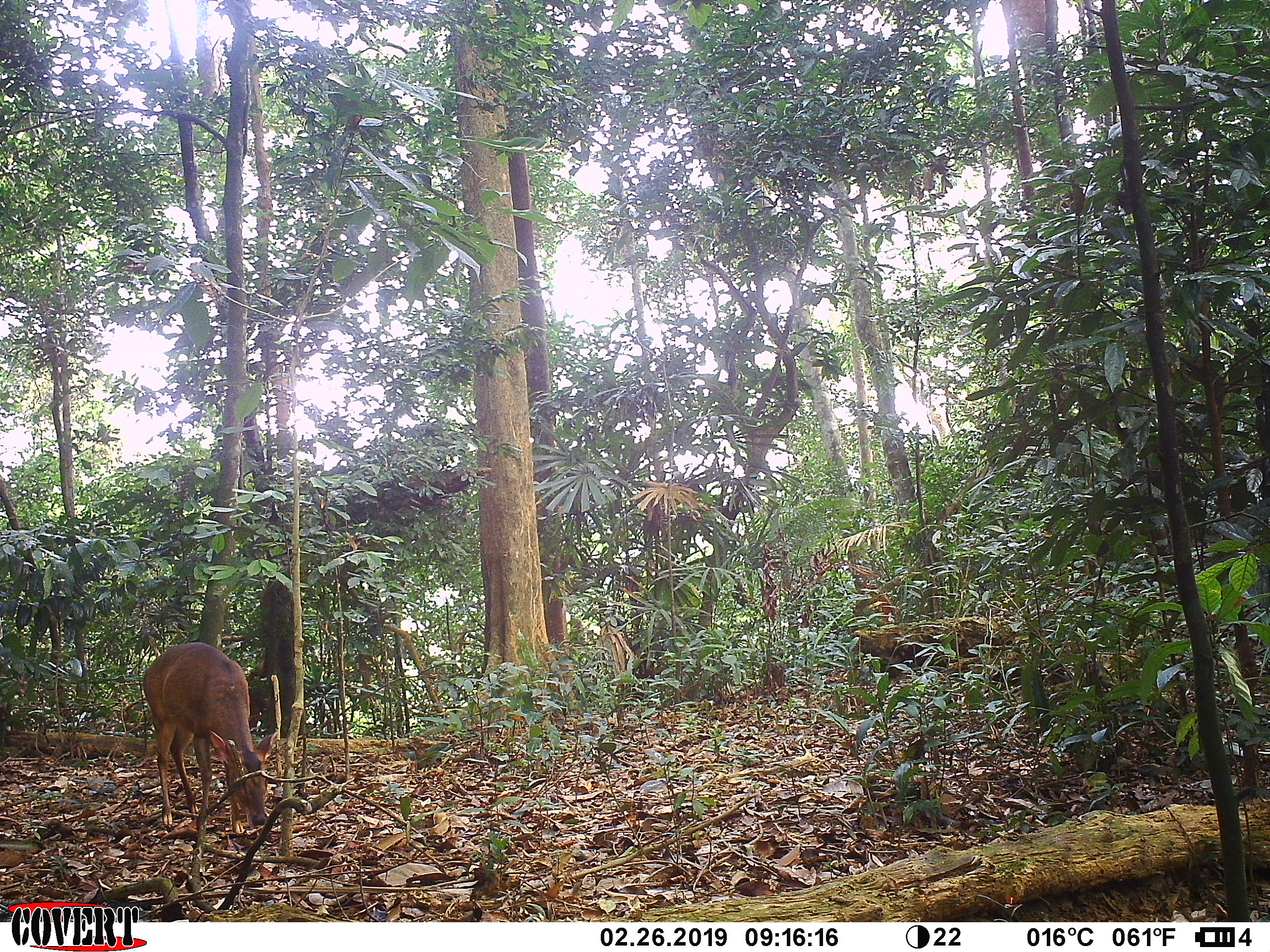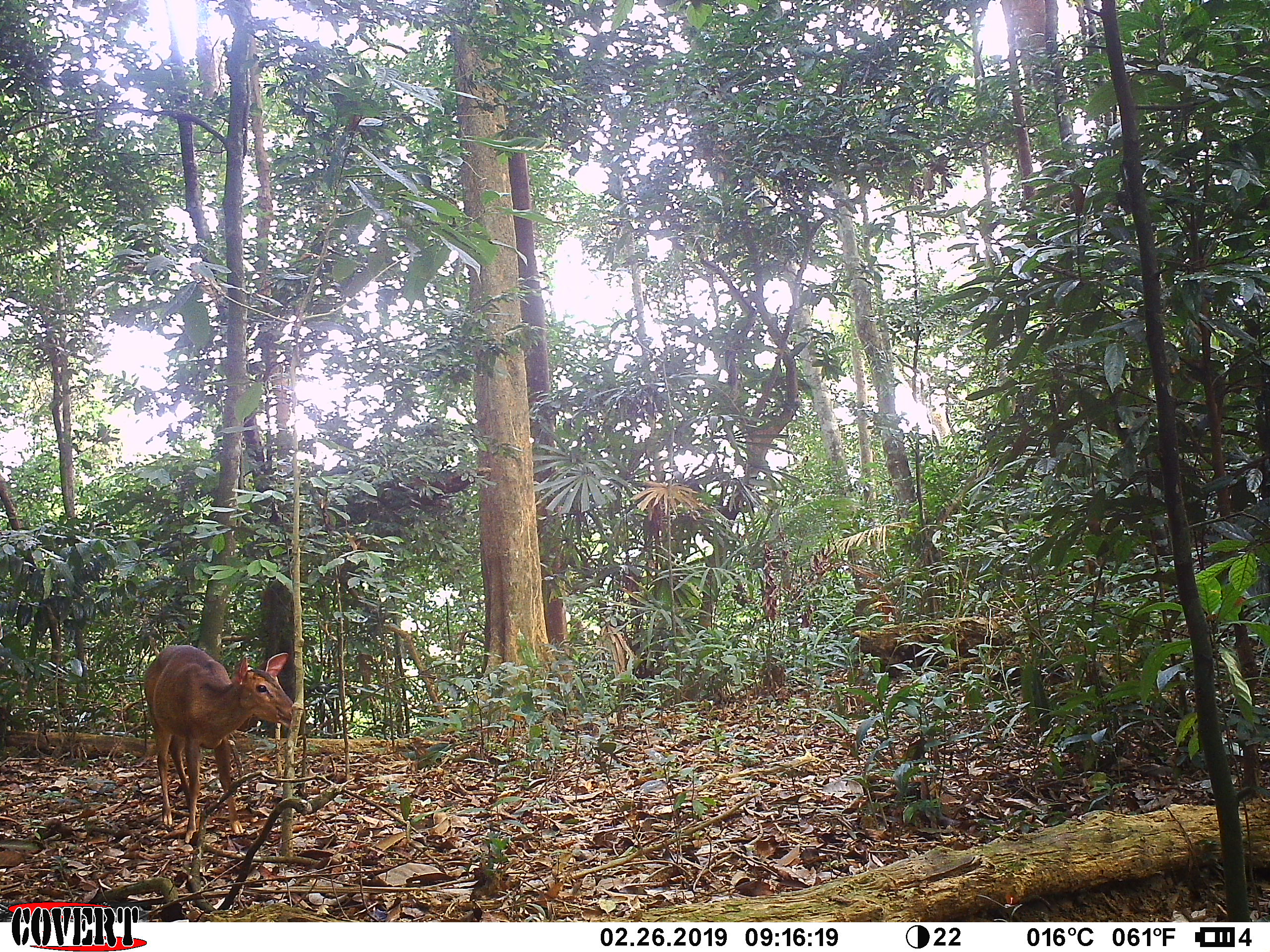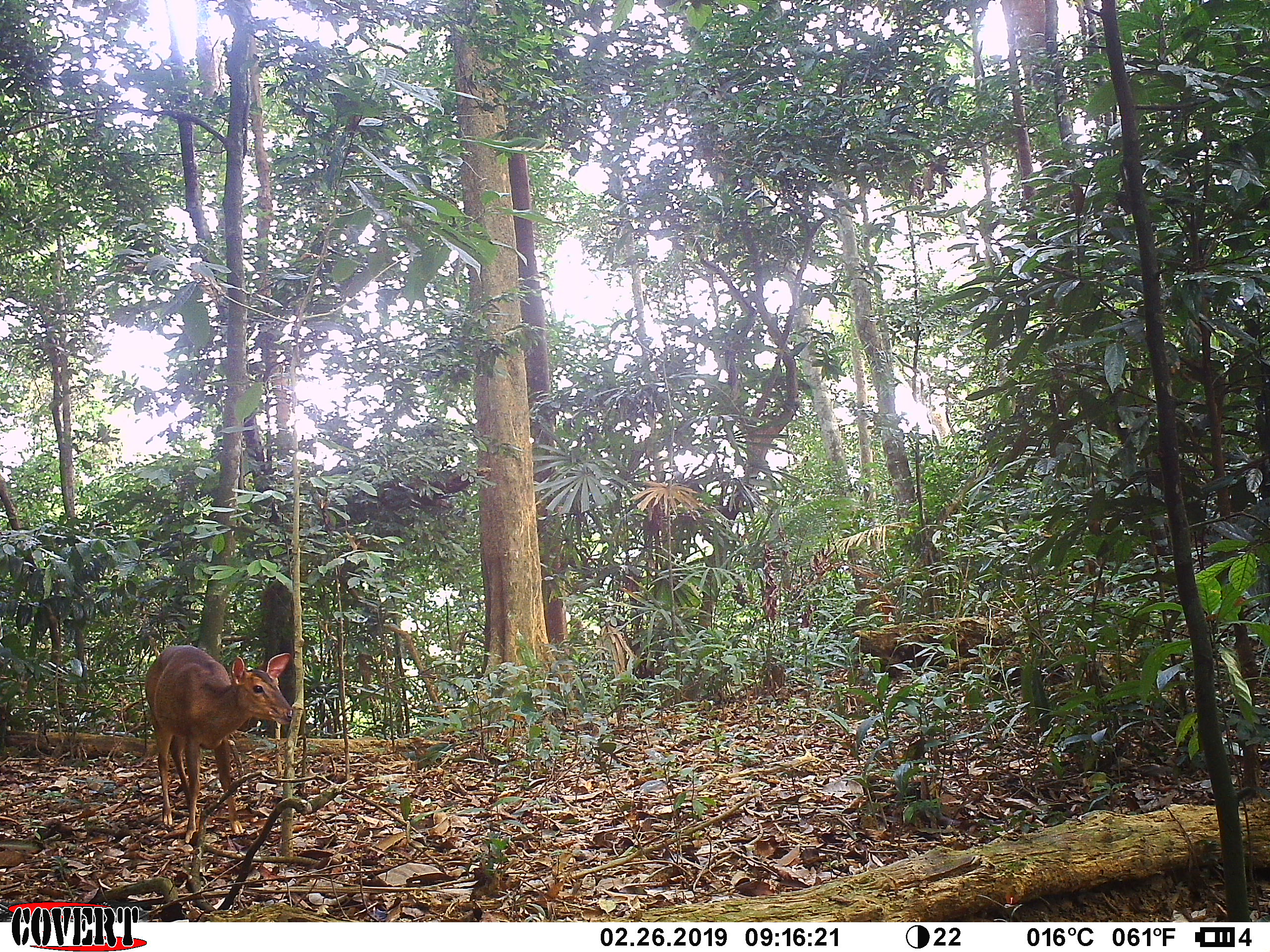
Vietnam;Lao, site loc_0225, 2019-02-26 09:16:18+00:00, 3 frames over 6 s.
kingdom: Animalia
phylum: Chordata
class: Mammalia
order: Artiodactyla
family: Cervidae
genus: Muntiacus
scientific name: Muntiacus vuquangensis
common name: large-antlered muntjac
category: large antlered muntjac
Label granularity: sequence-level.